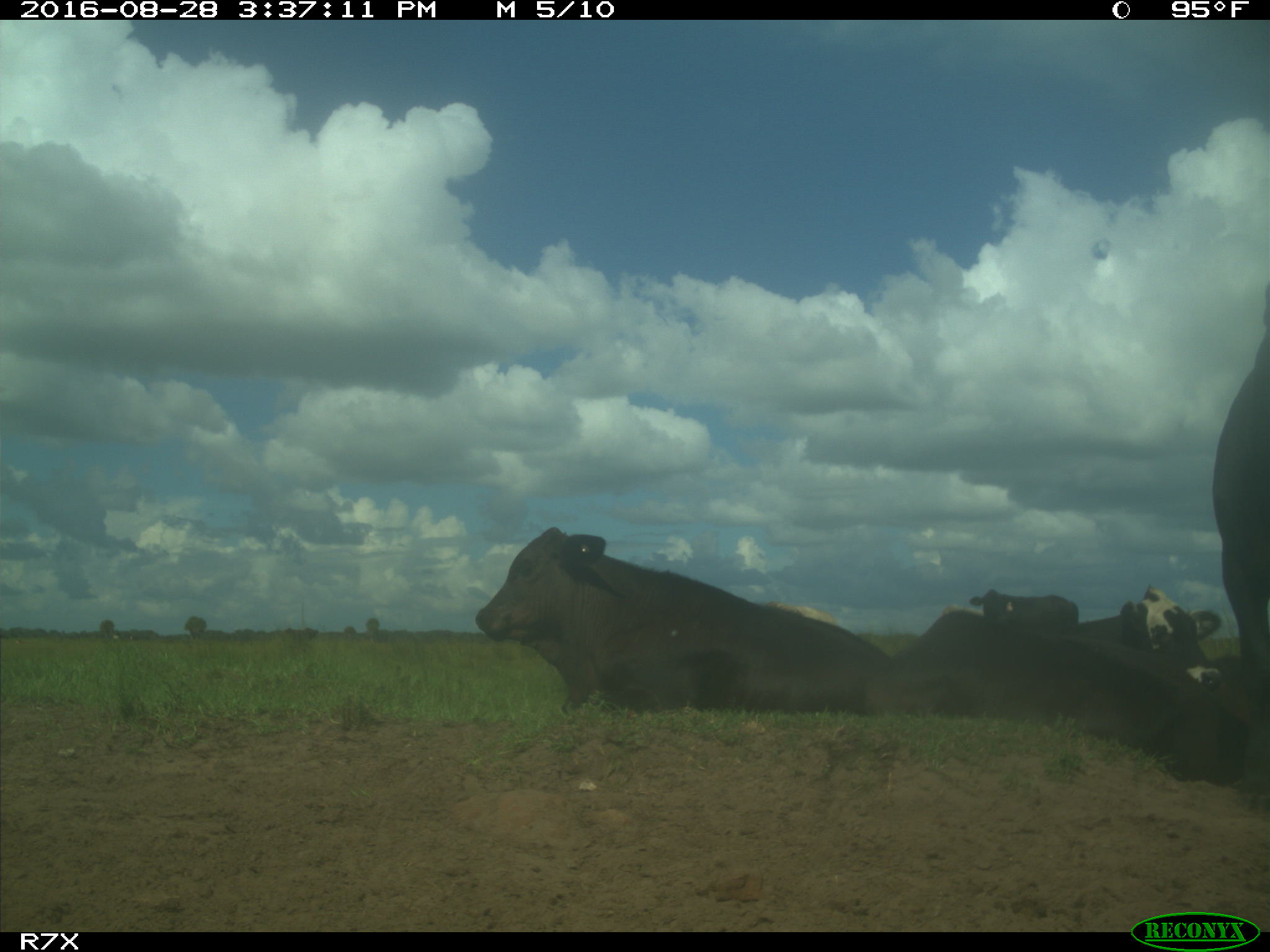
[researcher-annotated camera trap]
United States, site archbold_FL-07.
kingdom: Animalia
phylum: Chordata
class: Mammalia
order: Artiodactyla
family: Bovidae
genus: Bos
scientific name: Bos taurus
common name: domestic cow